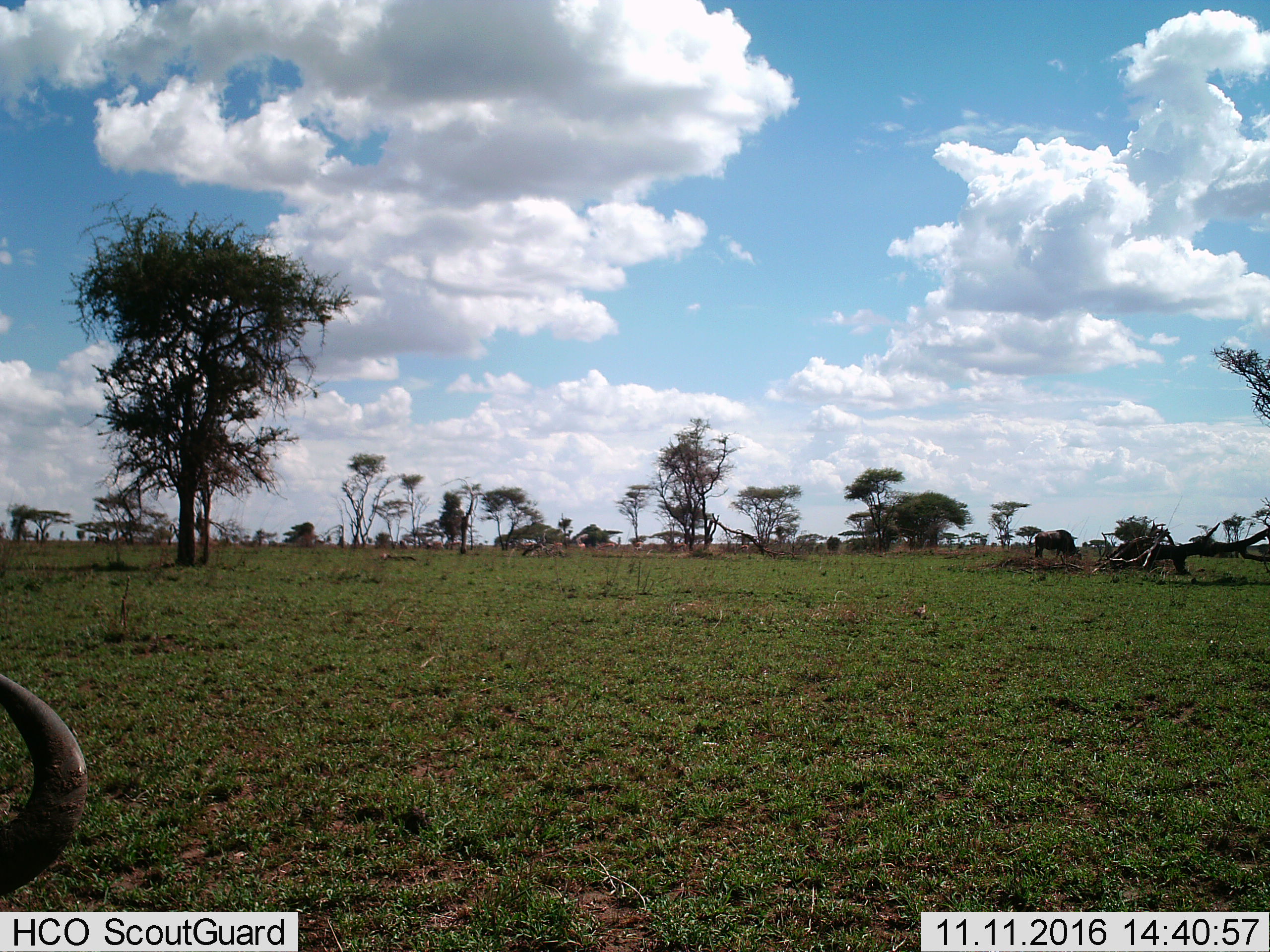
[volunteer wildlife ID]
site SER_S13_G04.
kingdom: Animalia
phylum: Chordata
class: Mammalia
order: Artiodactyla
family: Bovidae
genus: Connochaetes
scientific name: Connochaetes taurinus taurinus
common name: blue wildebeest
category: wildebeestblue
Wildebeestblue (blue wildebeest) (Connochaetes taurinus taurinus), count 2. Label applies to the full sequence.